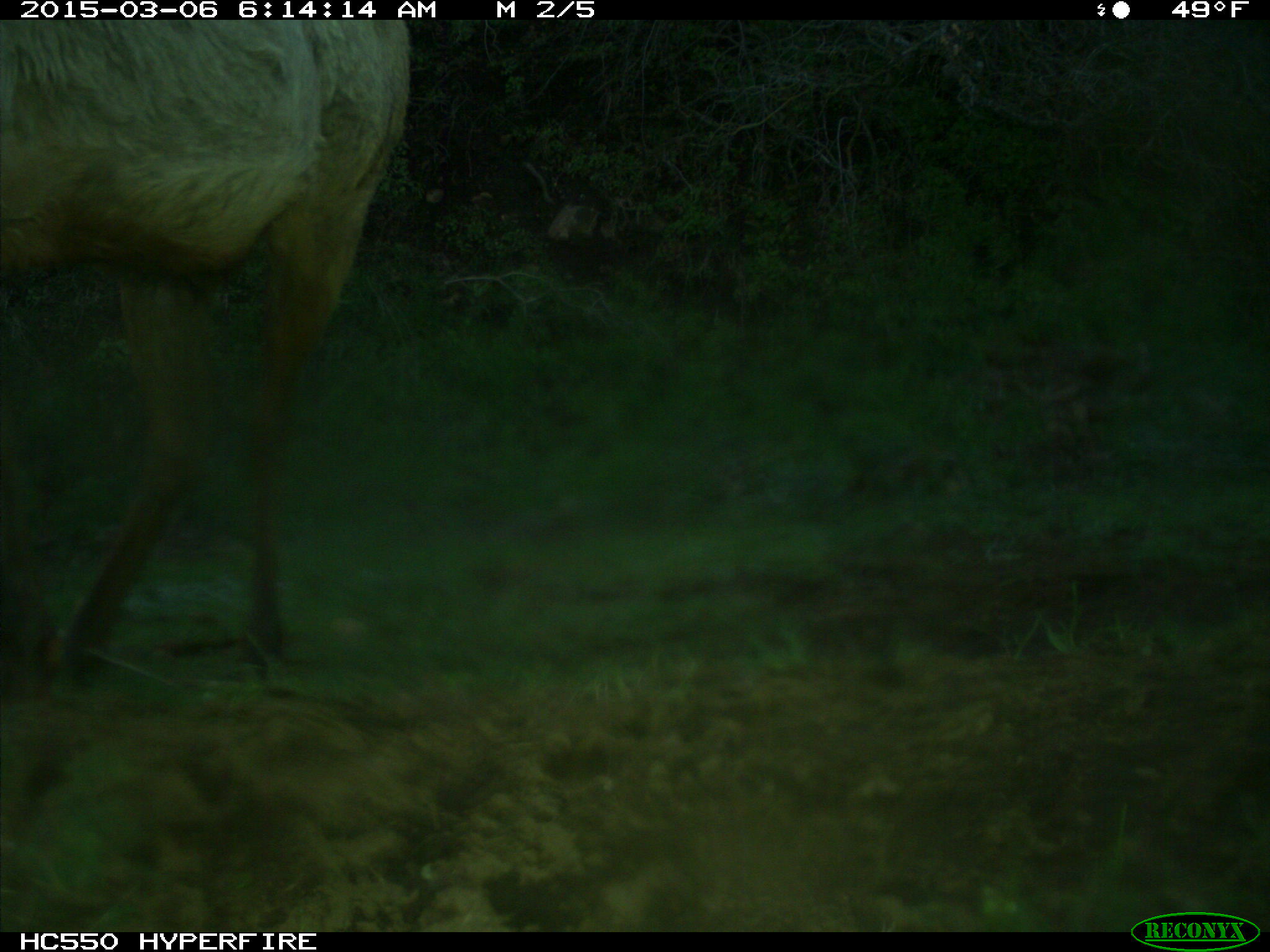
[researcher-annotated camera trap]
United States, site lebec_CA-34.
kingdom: Animalia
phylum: Chordata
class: Mammalia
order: Artiodactyla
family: Cervidae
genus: Cervus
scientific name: Cervus canadensis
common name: elk